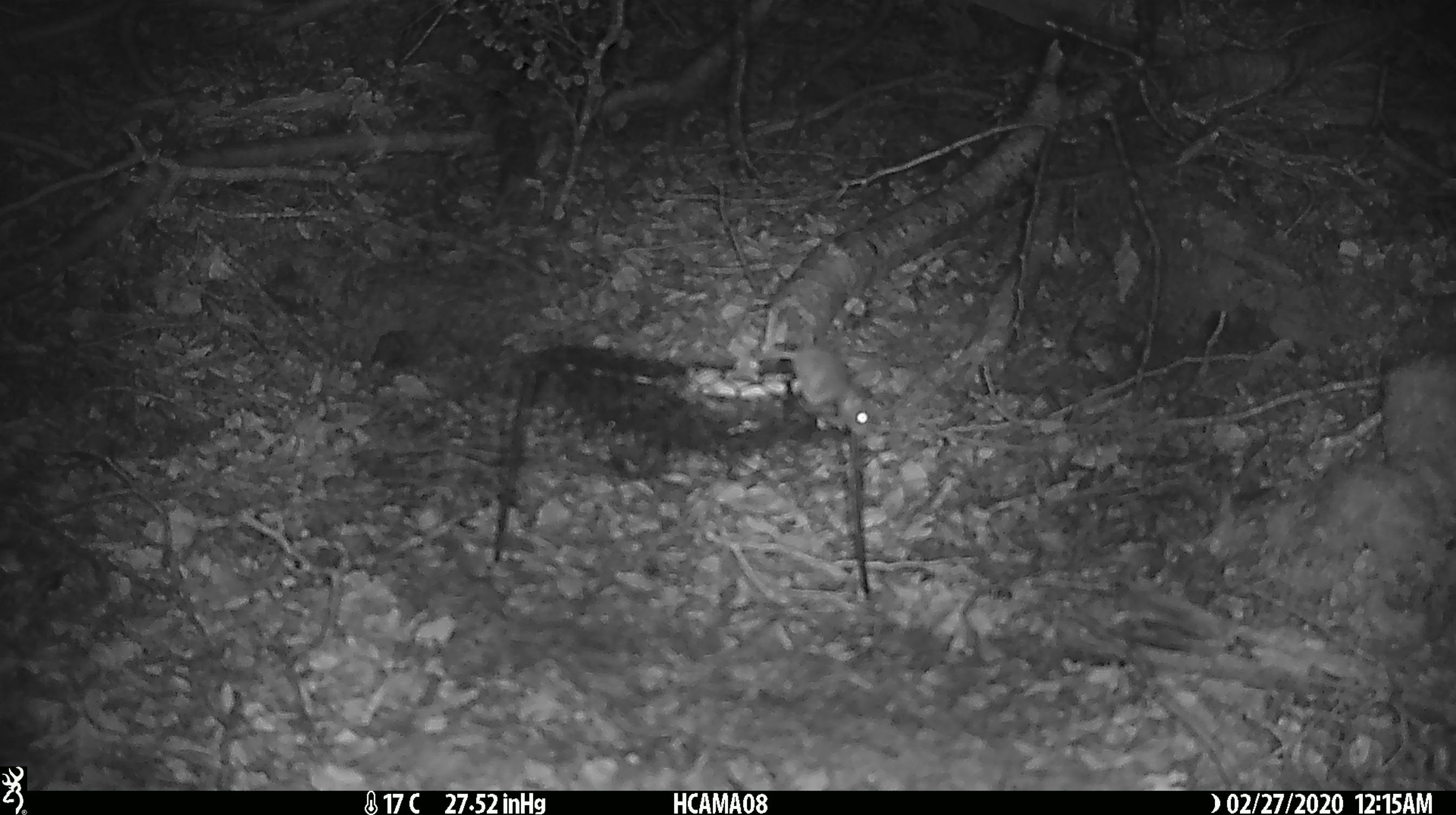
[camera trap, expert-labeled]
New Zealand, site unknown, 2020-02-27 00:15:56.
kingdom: Animalia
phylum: Chordata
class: Mammalia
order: Rodentia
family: Muridae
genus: Mus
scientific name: Mus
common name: mouse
Mouse (Mus).